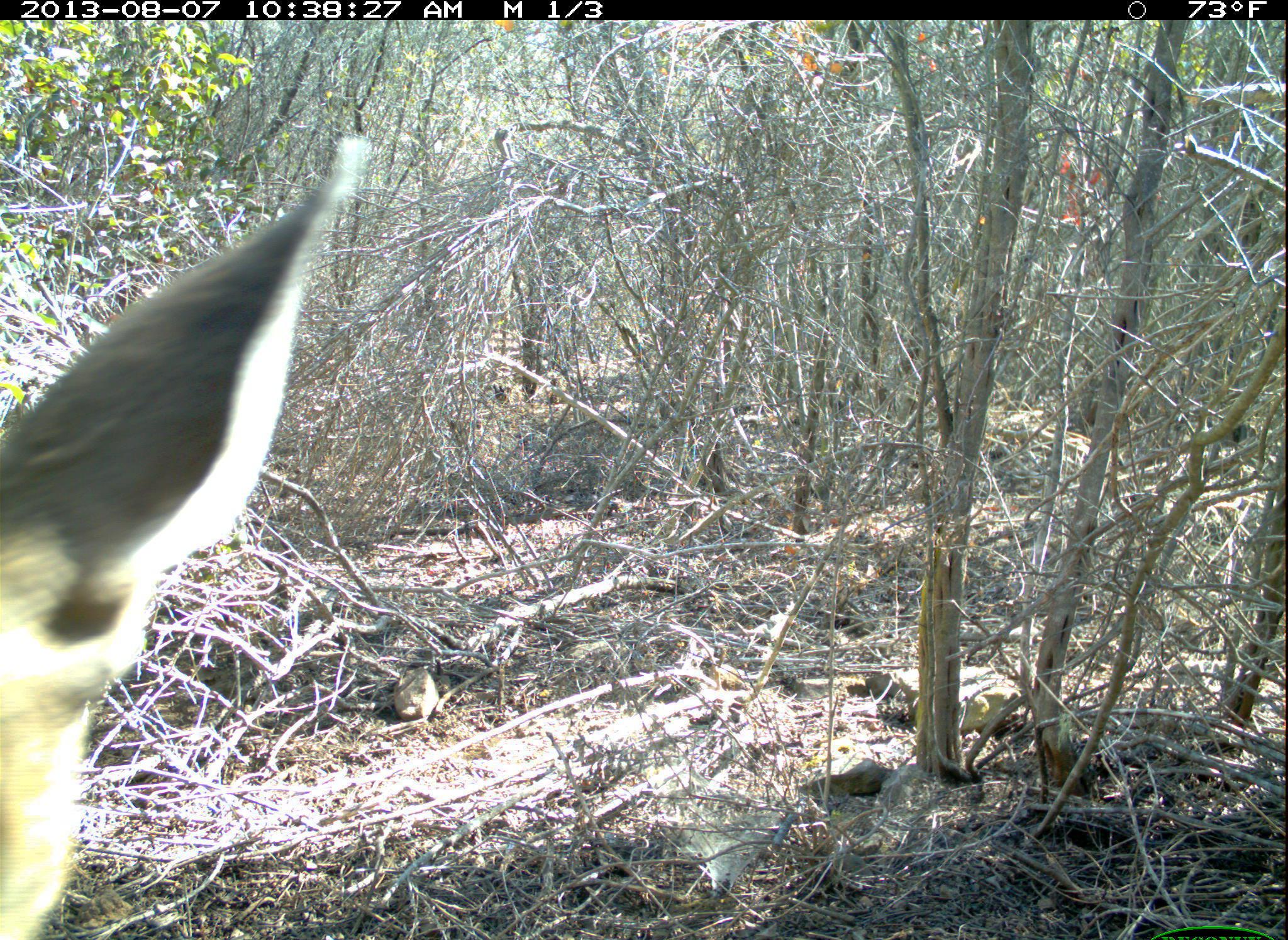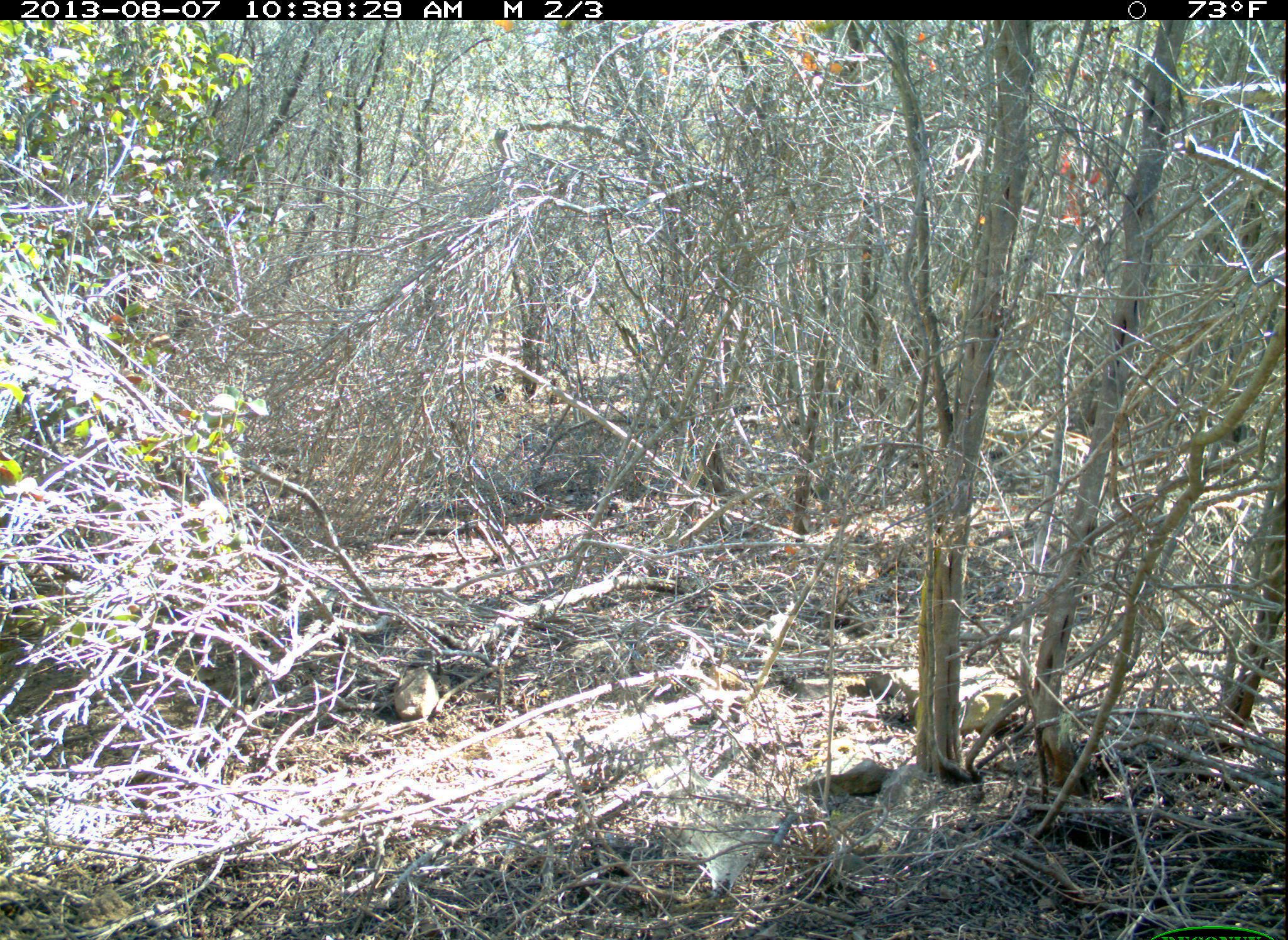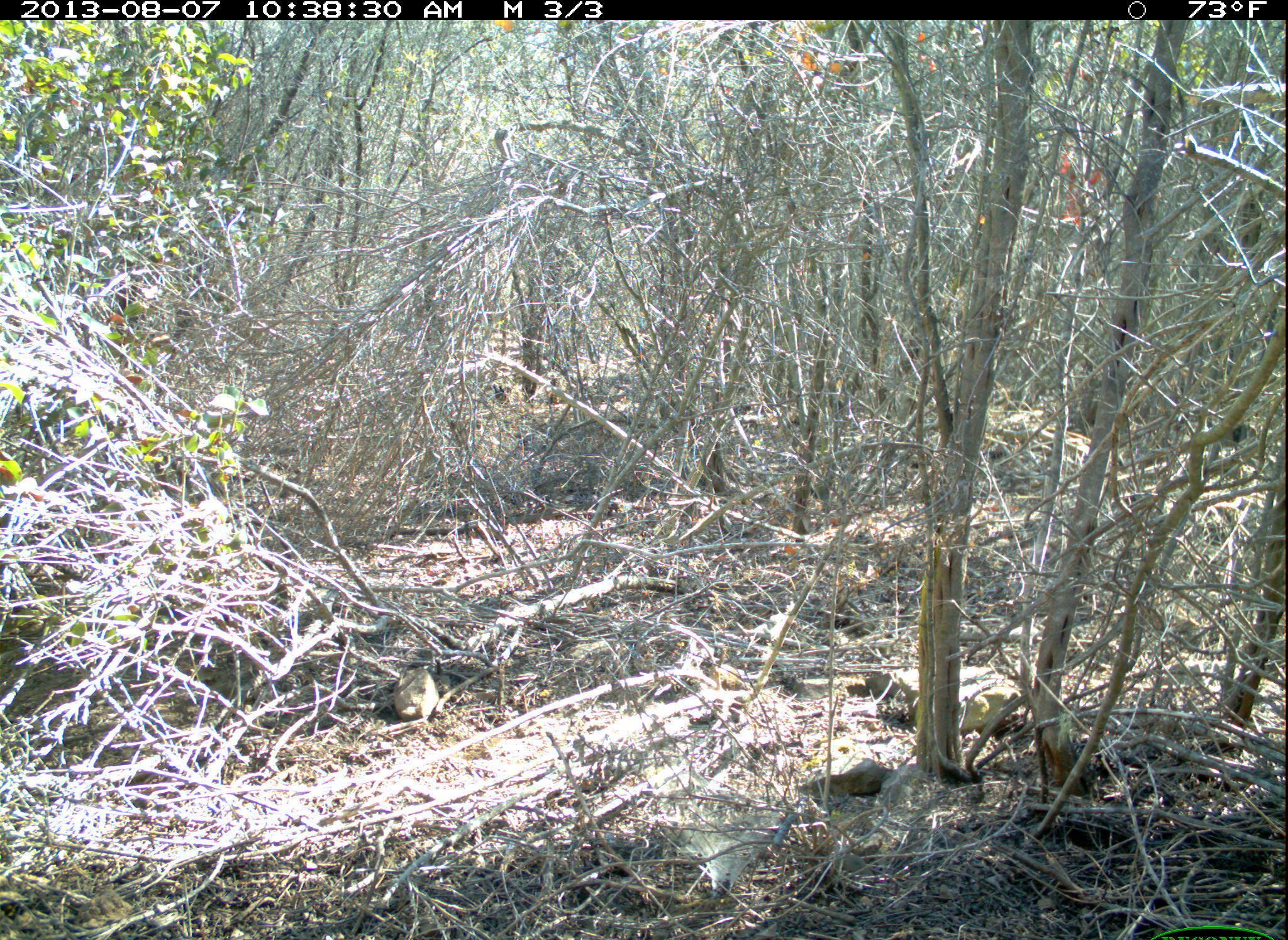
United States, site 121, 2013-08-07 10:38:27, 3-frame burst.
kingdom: Animalia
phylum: Chordata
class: Mammalia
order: Artiodactyla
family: Cervidae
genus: Odocoileus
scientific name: Odocoileus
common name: deer